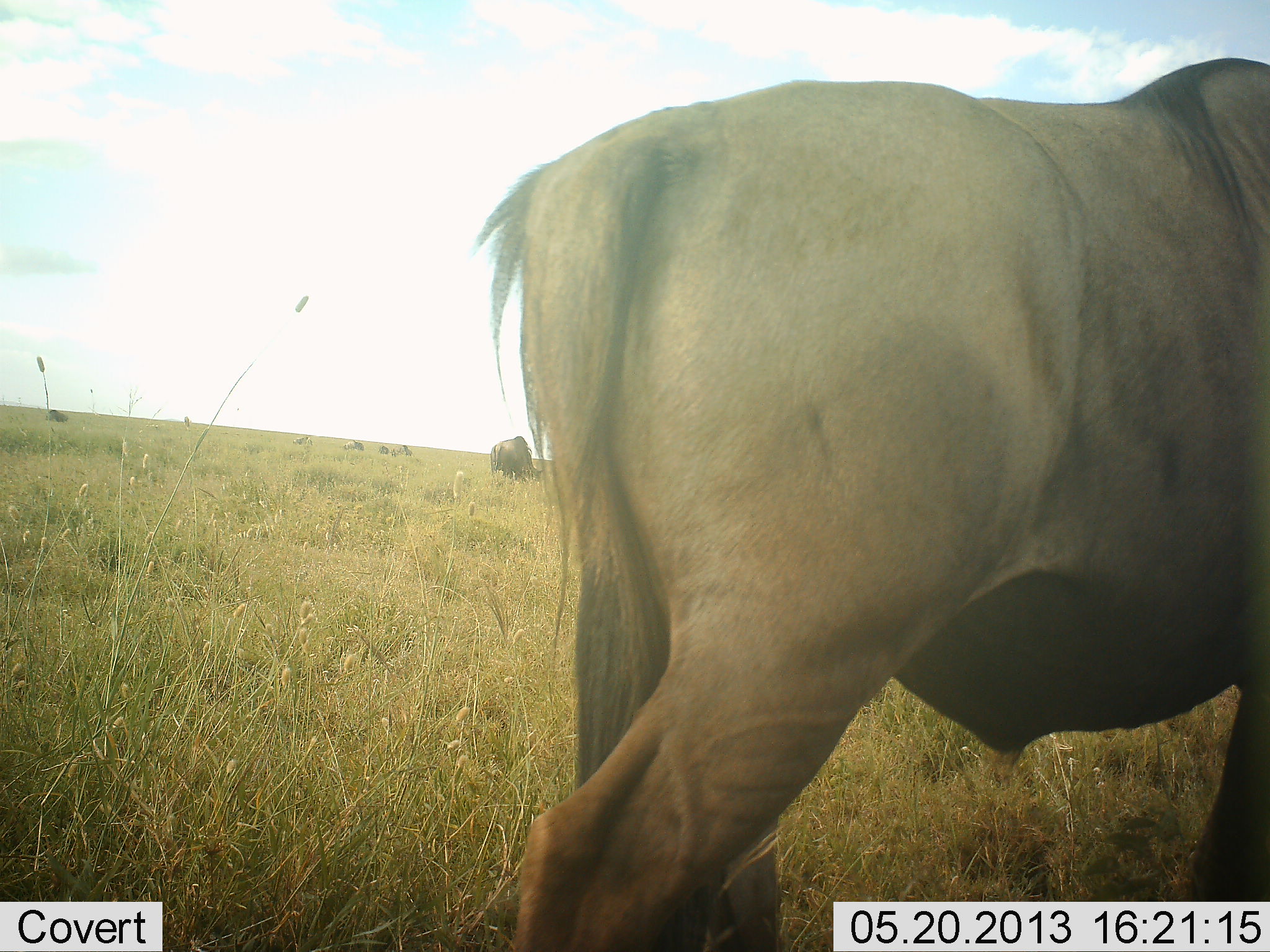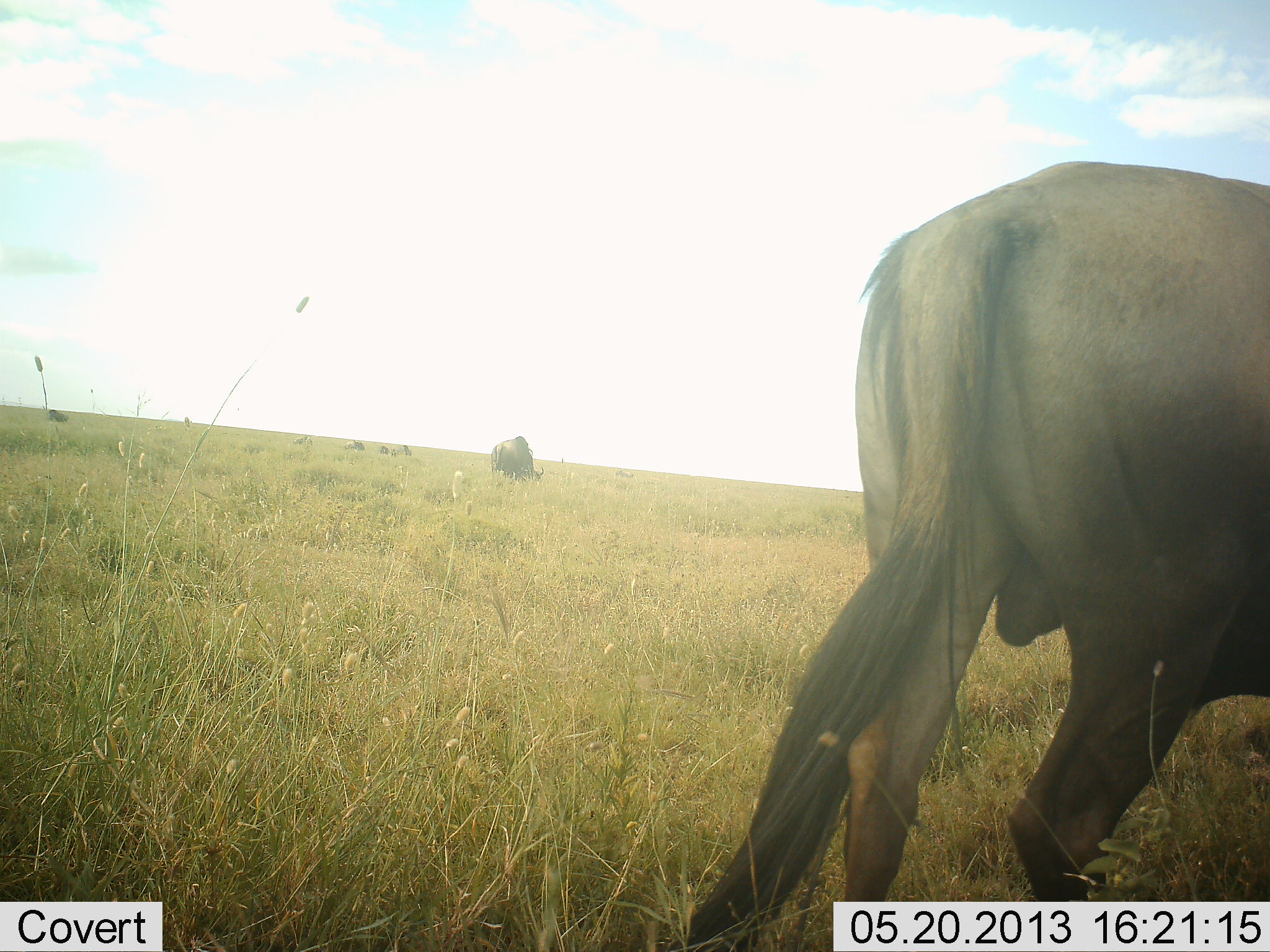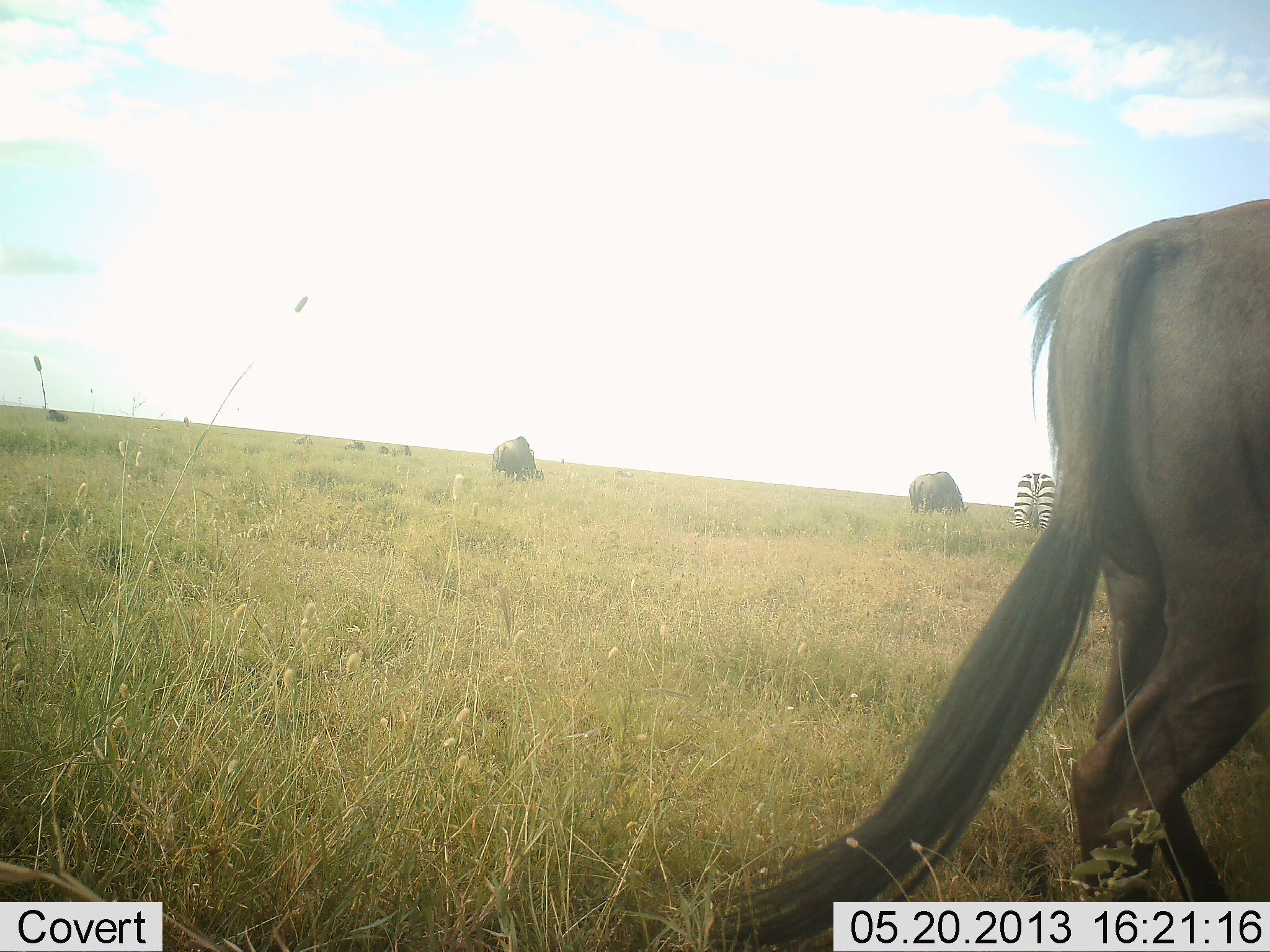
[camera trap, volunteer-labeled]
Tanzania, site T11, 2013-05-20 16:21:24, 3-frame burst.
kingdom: Animalia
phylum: Chordata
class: Mammalia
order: Artiodactyla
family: Bovidae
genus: Connochaetes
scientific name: Connochaetes taurinus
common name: blue wildebeest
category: wildebeest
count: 3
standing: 44%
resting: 3%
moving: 58%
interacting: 0%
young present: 0%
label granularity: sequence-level